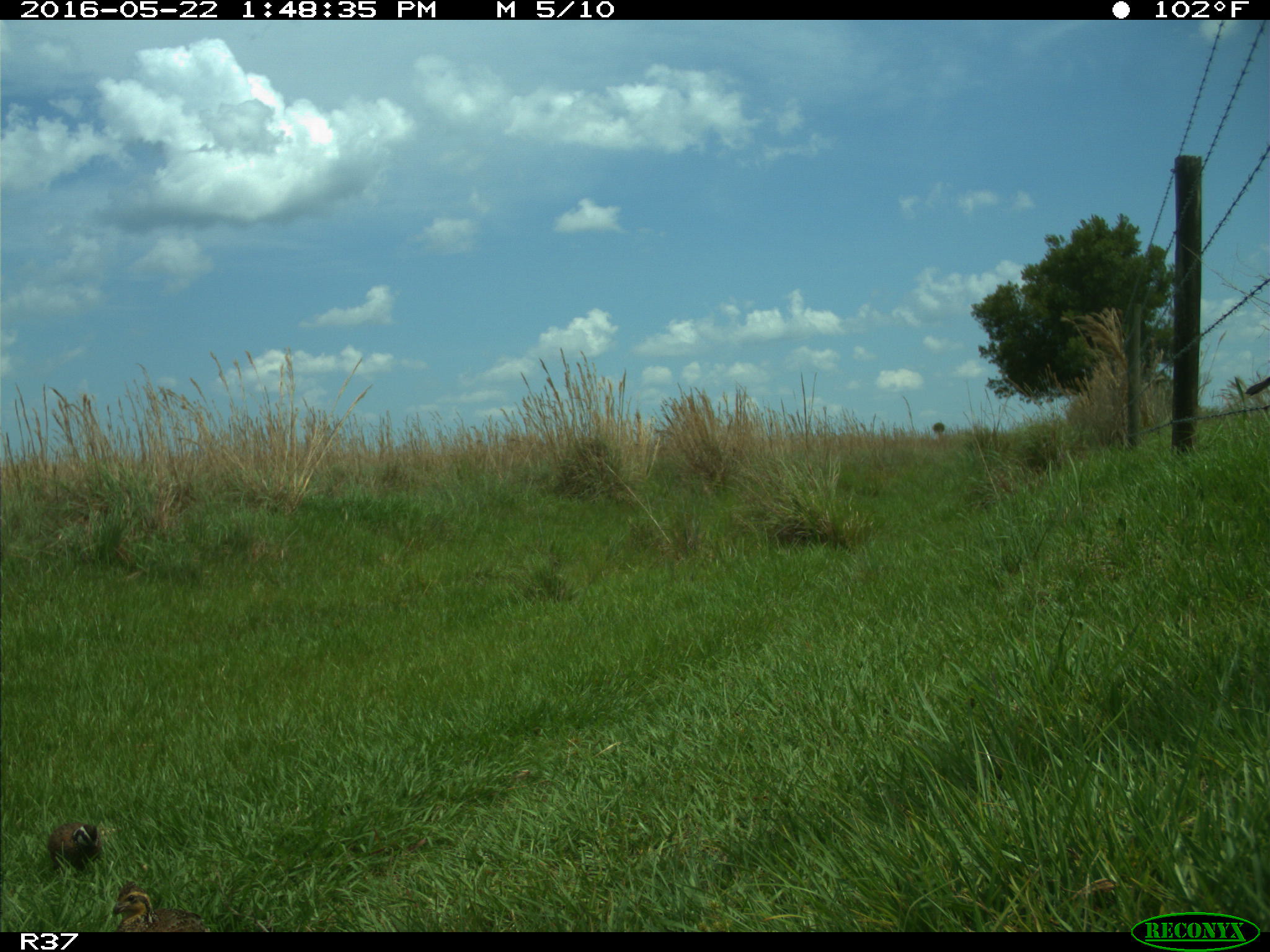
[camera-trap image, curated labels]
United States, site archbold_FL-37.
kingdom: Animalia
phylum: Chordata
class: Aves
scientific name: Aves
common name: birds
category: unidentified bird